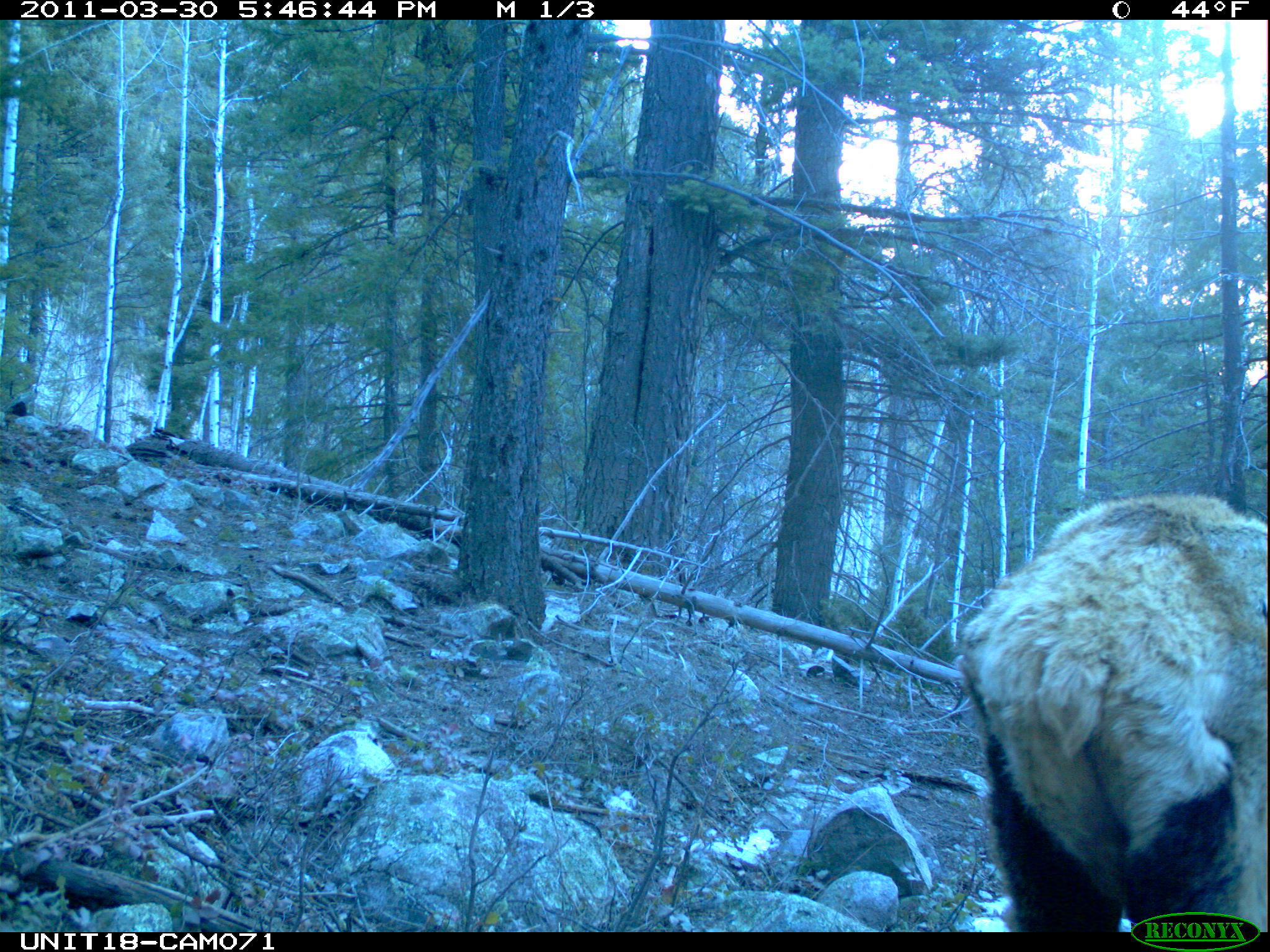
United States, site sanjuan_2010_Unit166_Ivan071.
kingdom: Animalia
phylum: Chordata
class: Mammalia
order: Artiodactyla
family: Cervidae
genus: Cervus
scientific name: Cervus elaphus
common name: red deer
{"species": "Cervus elaphus (red deer)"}